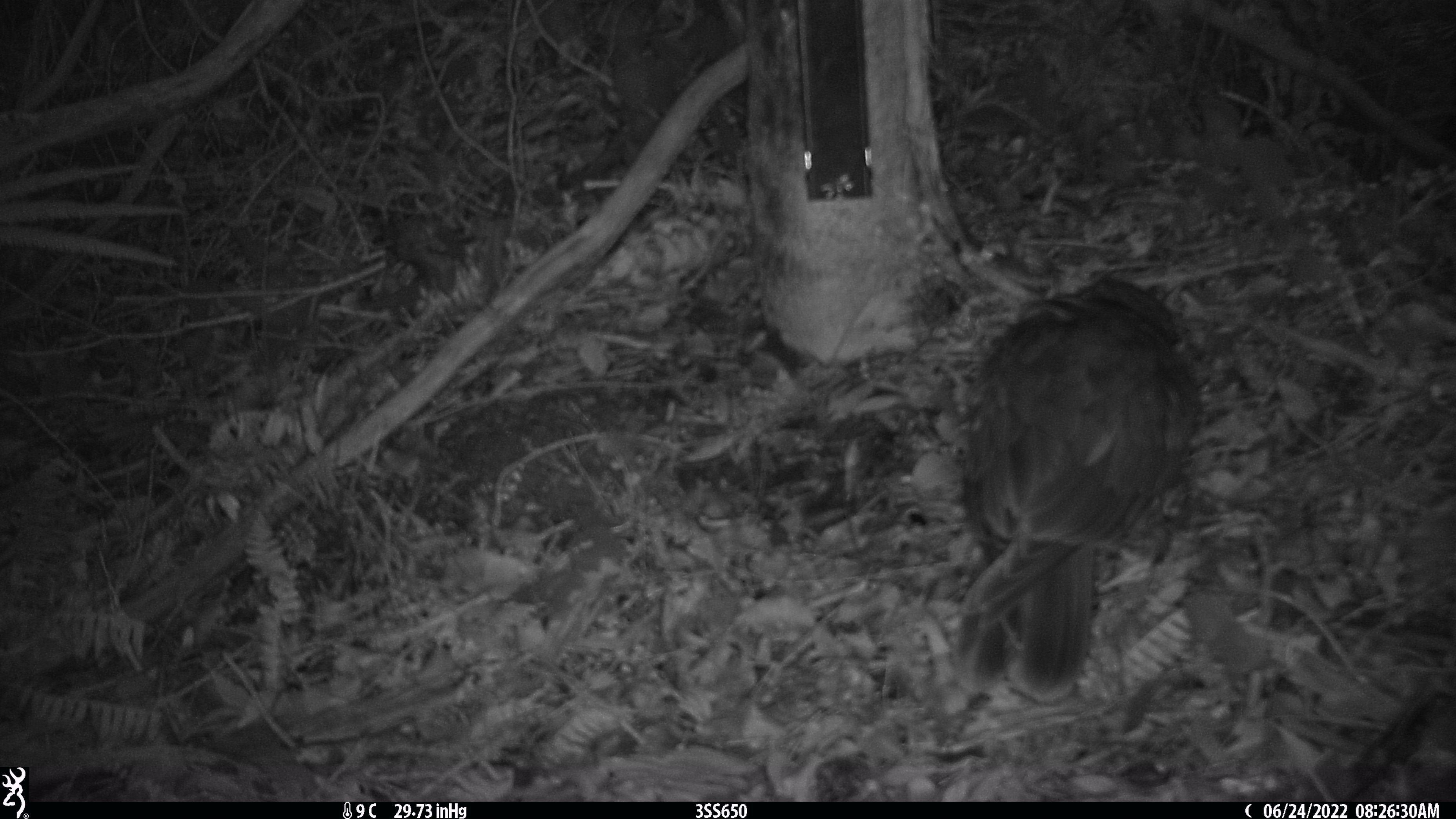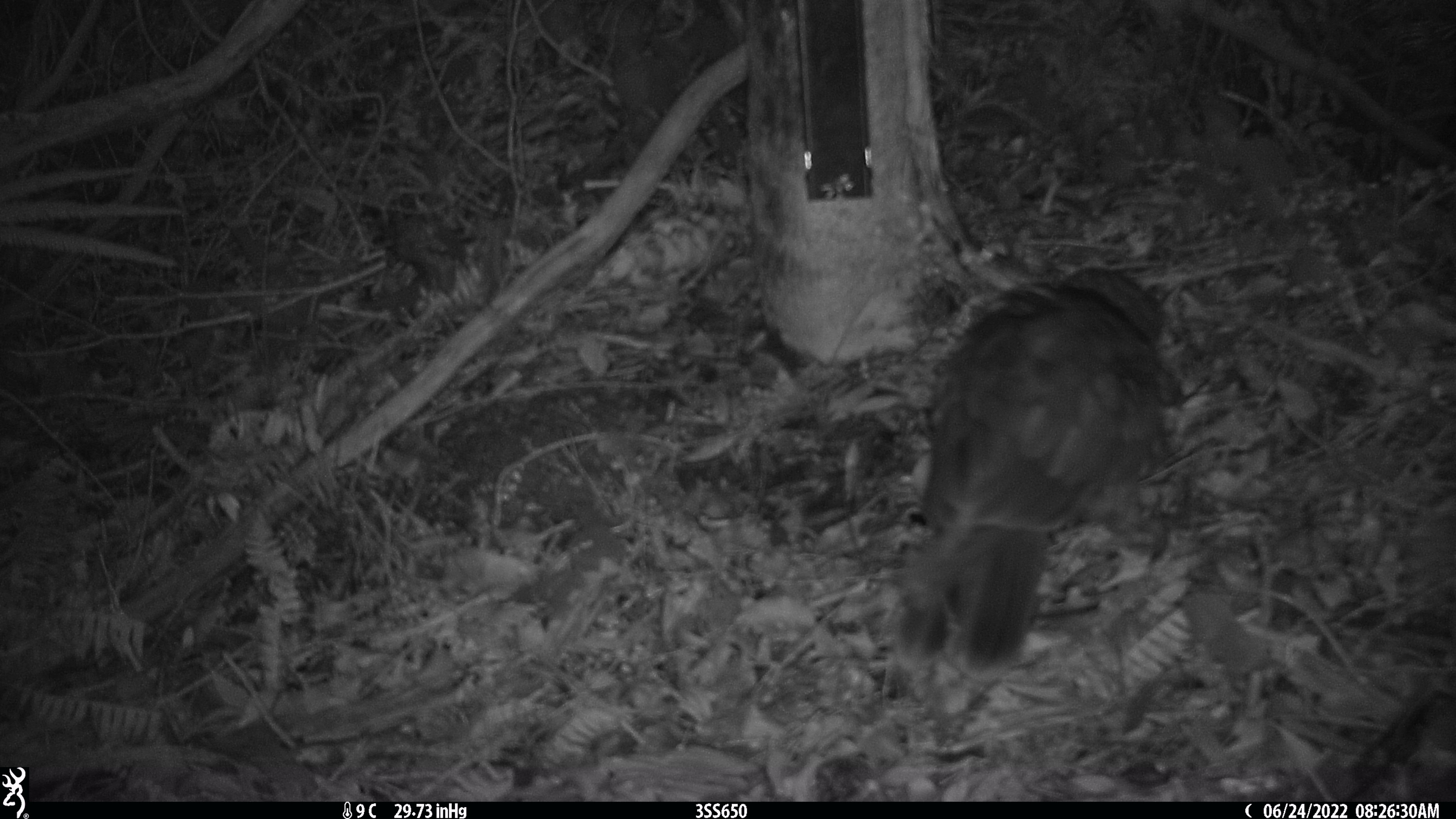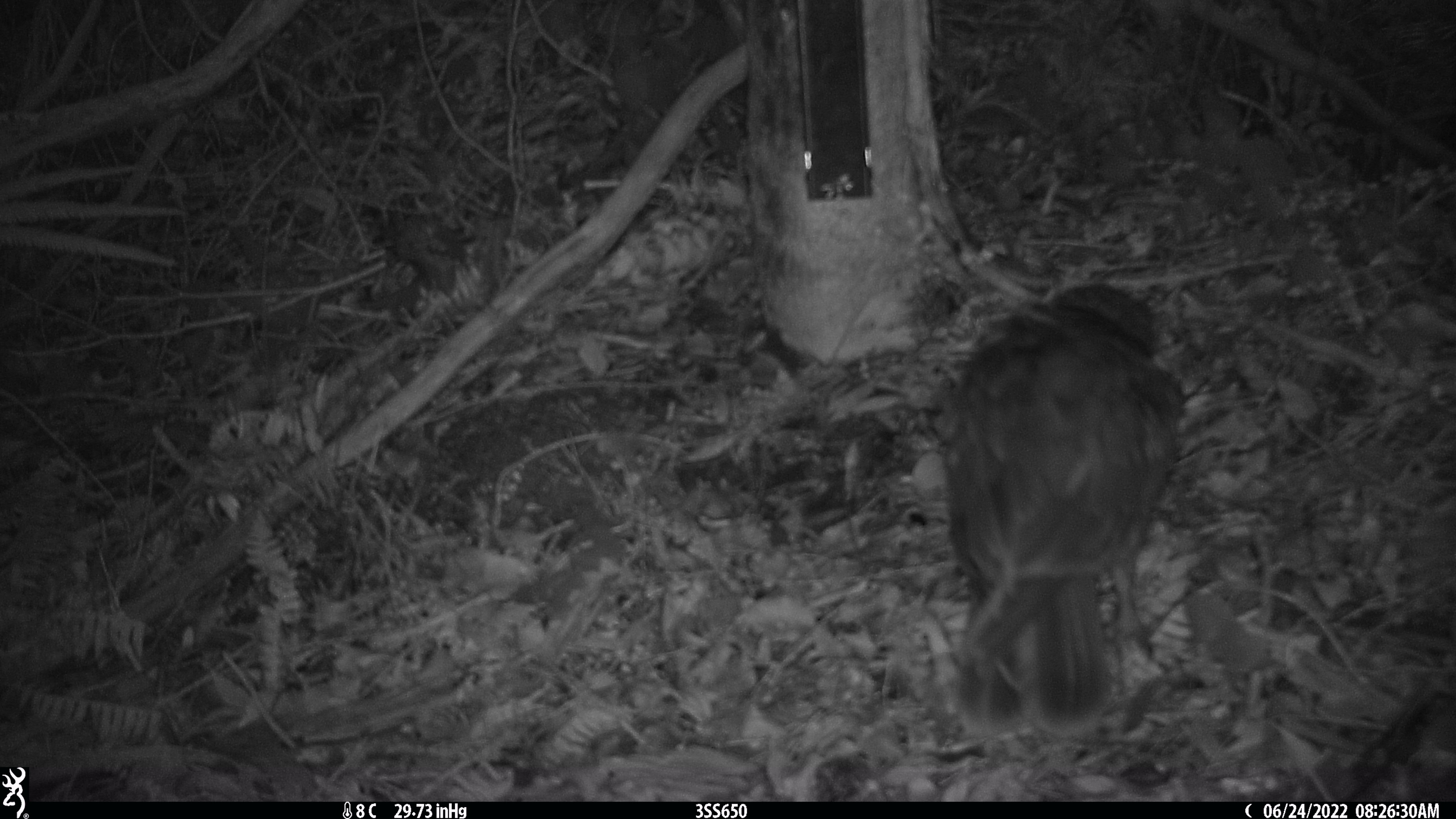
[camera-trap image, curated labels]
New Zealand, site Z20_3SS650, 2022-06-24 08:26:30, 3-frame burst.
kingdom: Animalia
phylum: Chordata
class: Aves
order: Psittaciformes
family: Strigopidae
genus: Nestor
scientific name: Nestor notabilis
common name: kea